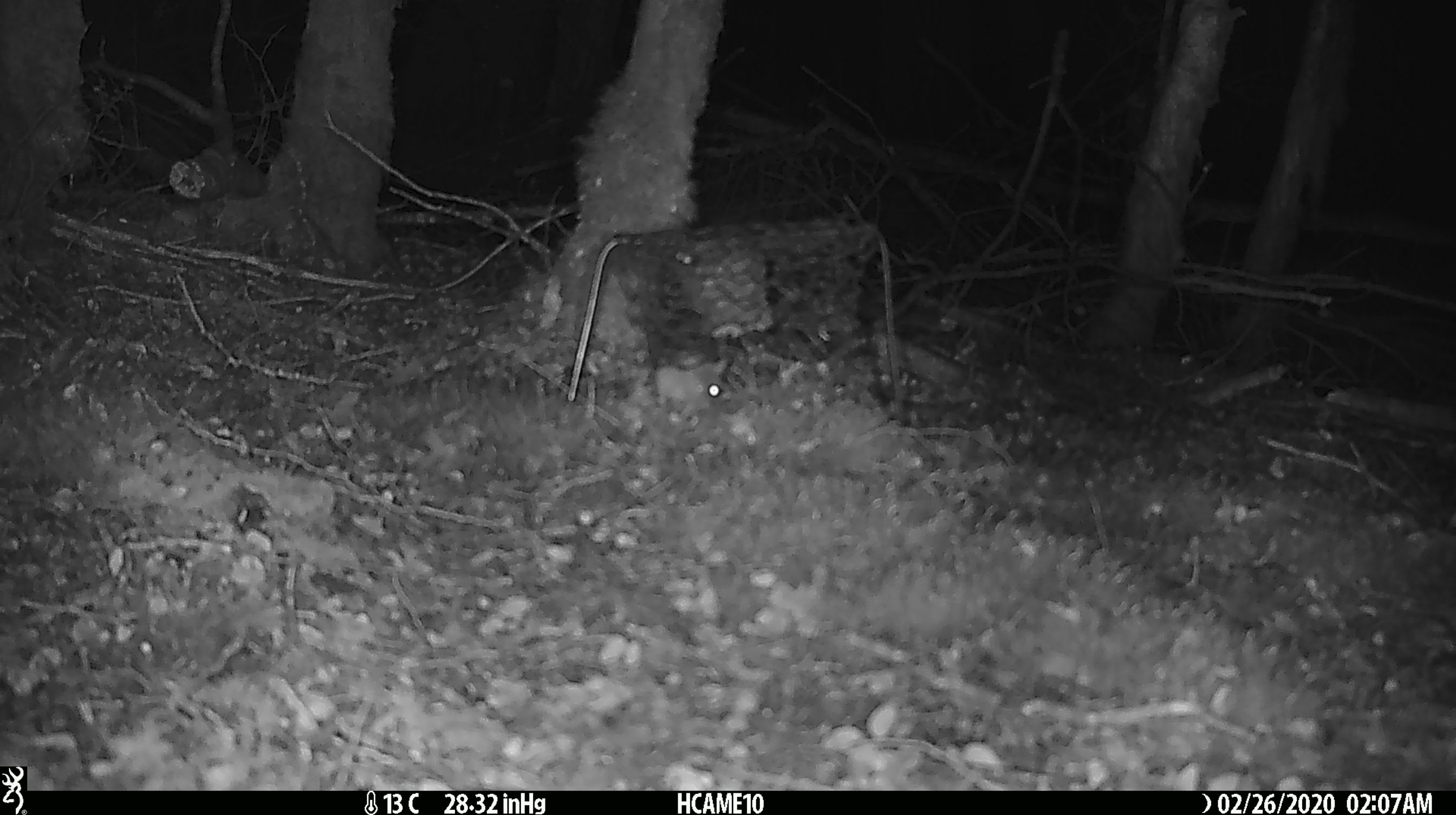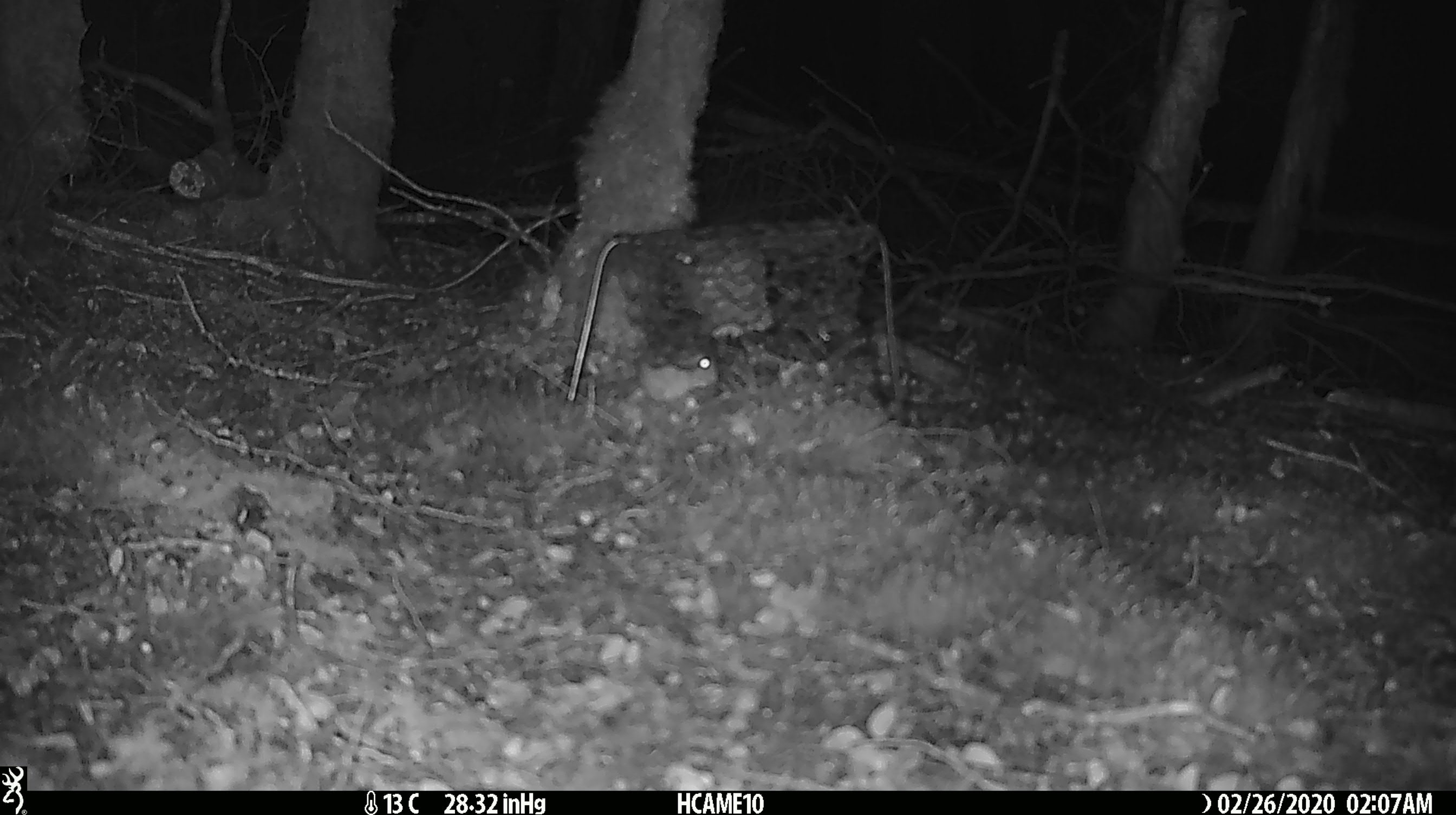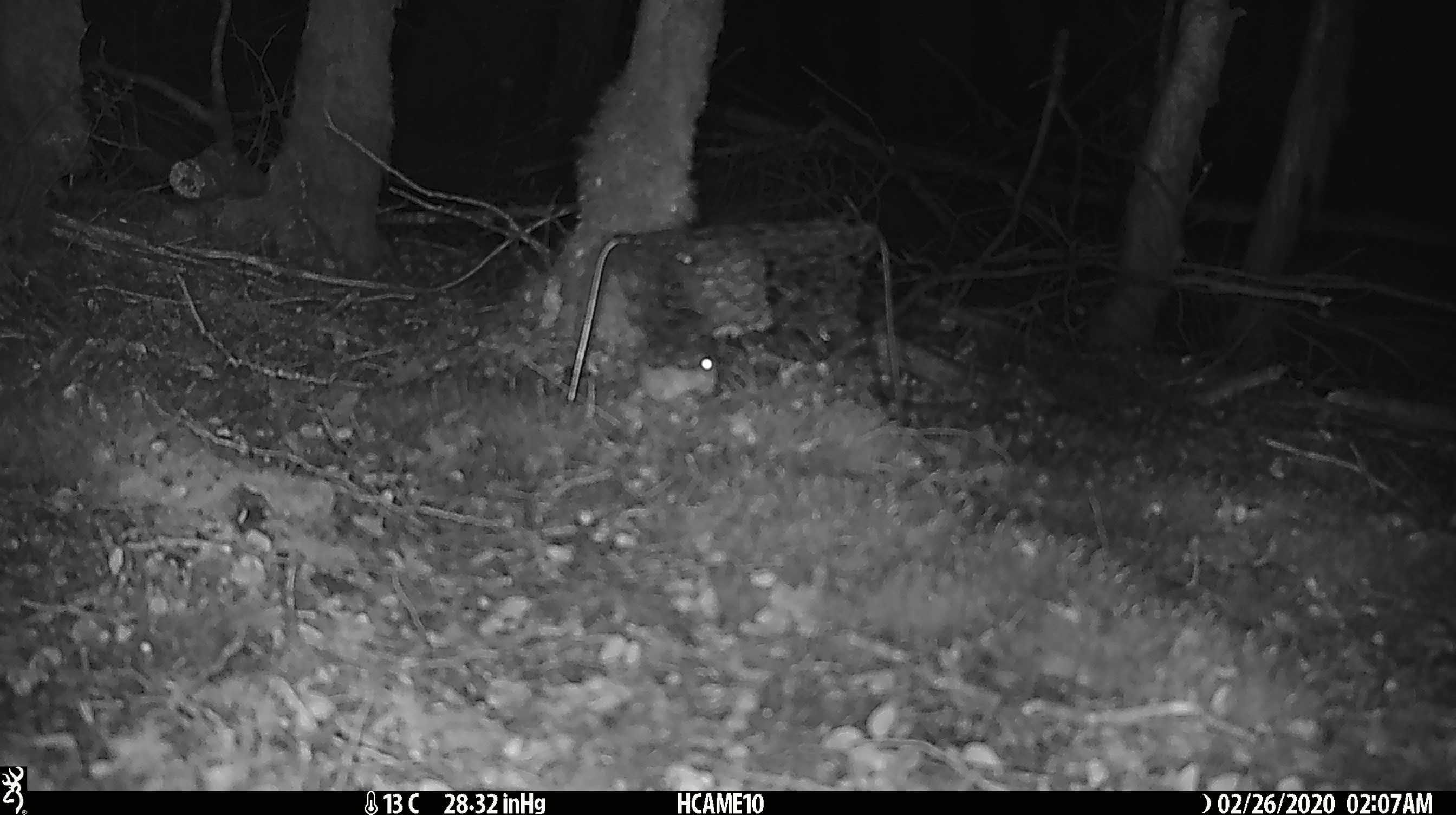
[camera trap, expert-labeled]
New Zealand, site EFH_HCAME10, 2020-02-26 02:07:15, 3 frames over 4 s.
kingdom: Animalia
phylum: Chordata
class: Mammalia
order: Rodentia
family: Muridae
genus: Mus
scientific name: Mus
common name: mouse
Mouse (Mus).